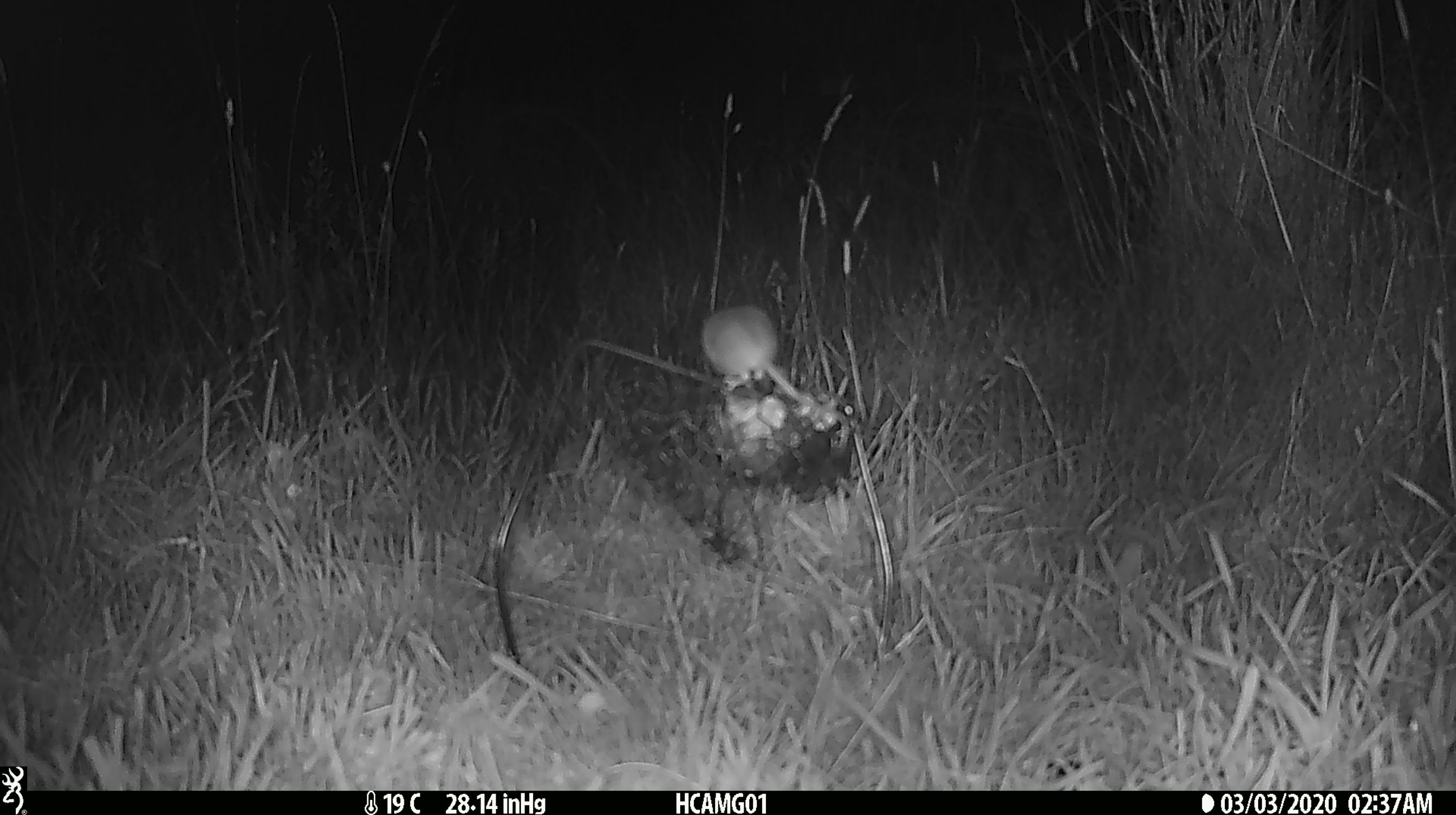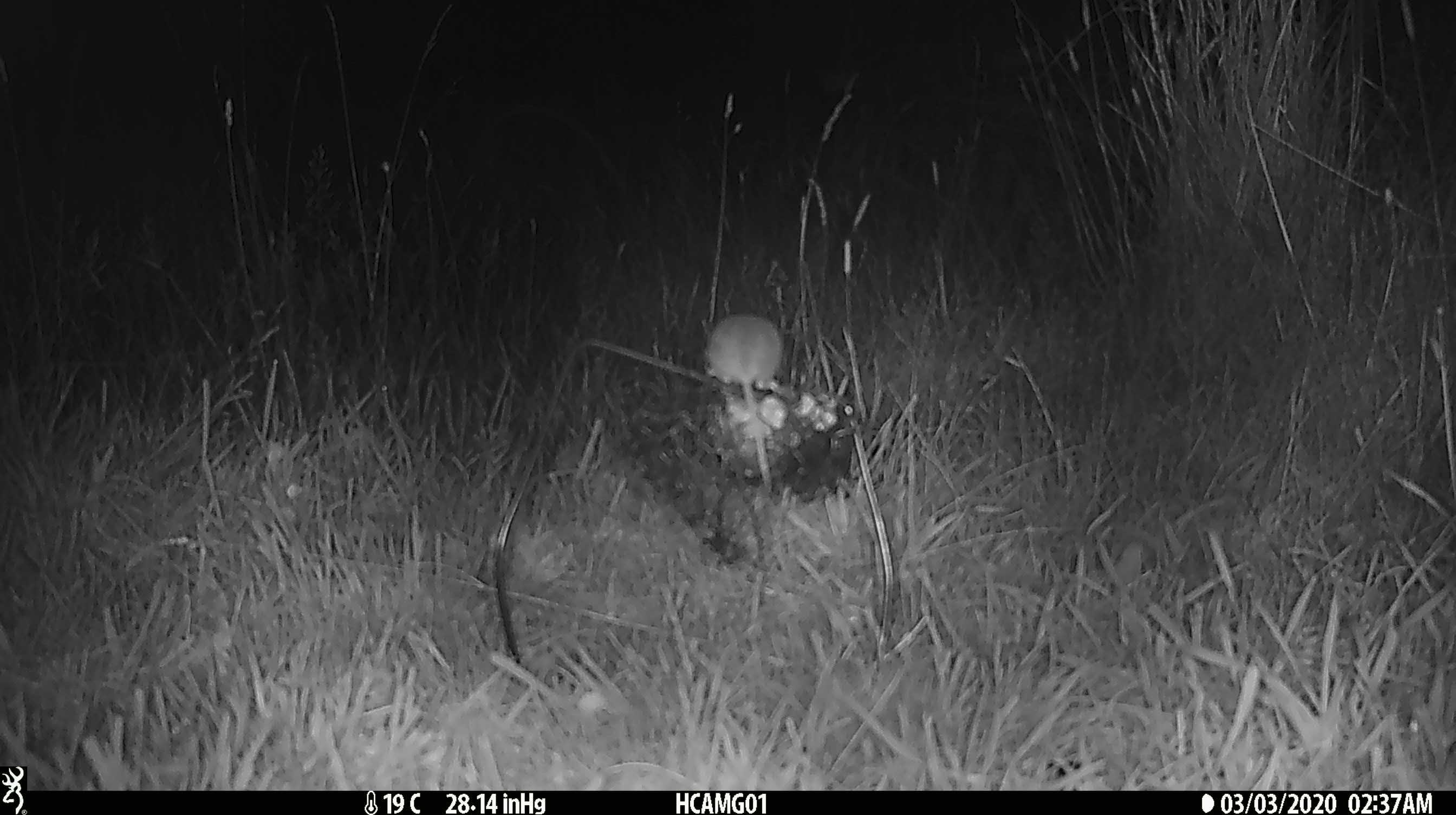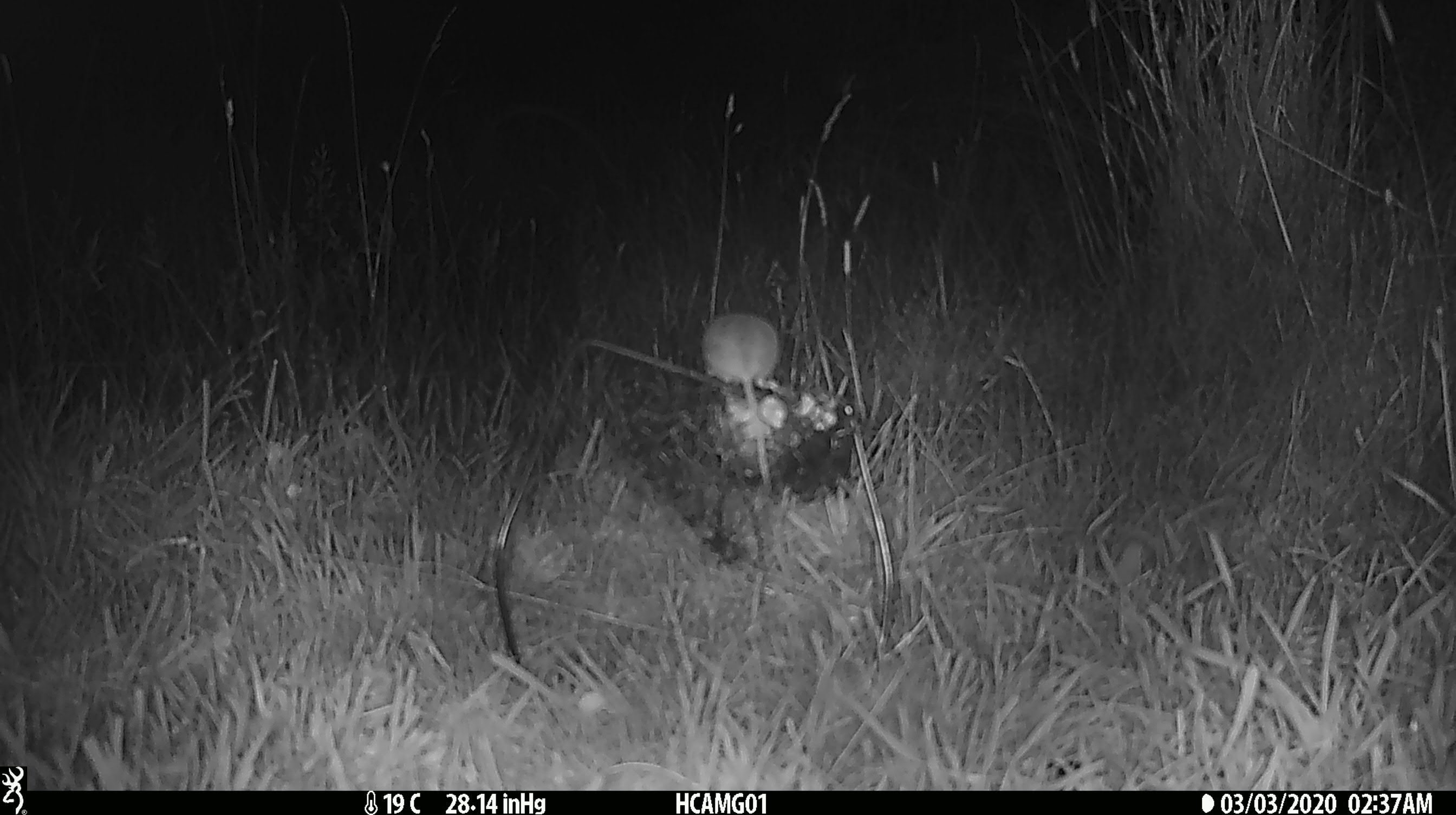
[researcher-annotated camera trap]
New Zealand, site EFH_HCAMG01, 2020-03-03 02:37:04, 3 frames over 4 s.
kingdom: Animalia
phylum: Chordata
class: Mammalia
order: Rodentia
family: Muridae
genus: Mus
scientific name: Mus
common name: mouse